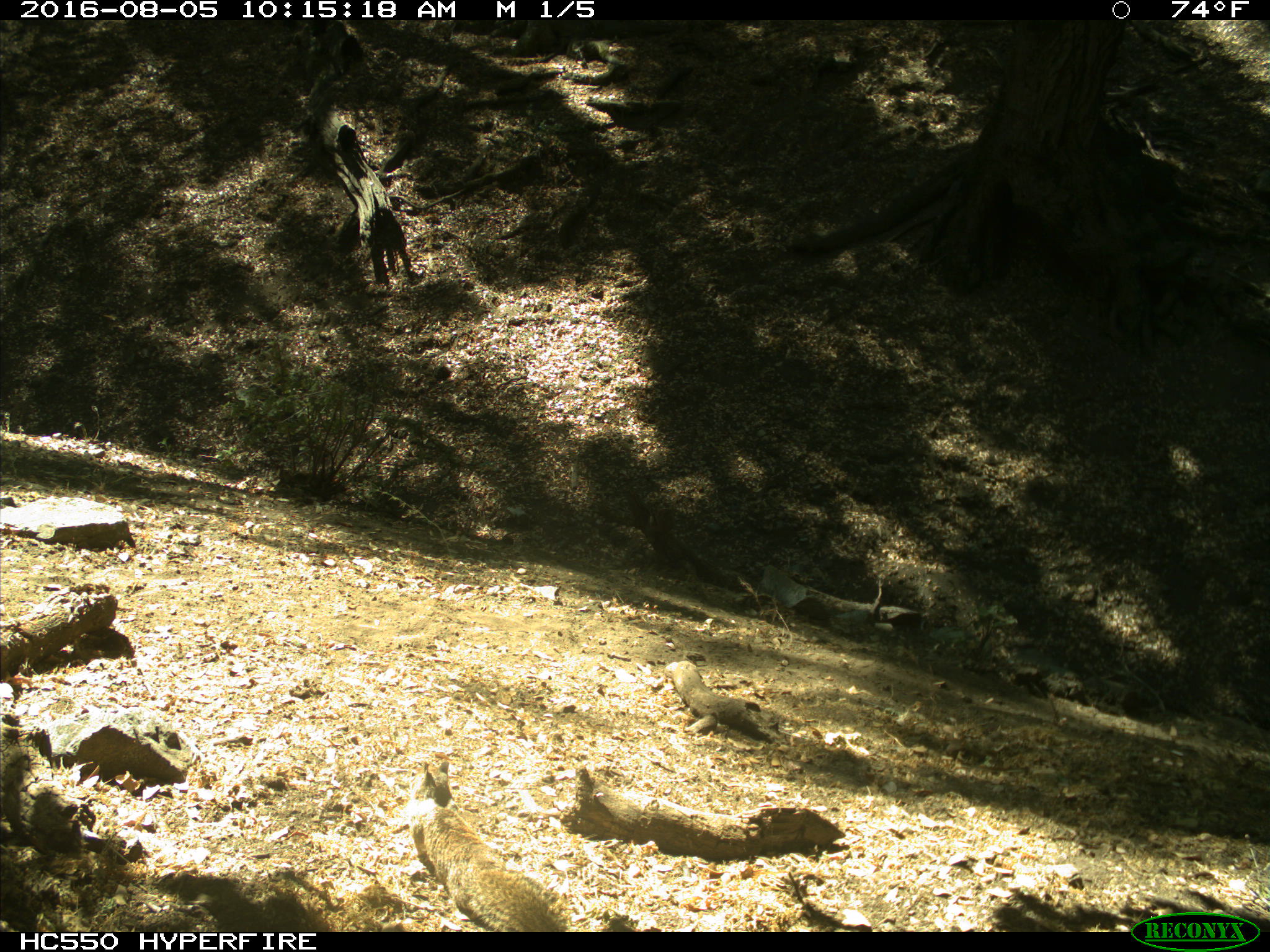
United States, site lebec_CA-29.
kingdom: Animalia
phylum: Chordata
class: Mammalia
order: Rodentia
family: Sciuridae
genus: Otospermophilus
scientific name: Otospermophilus beecheyi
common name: california ground squirrel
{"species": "Otospermophilus beecheyi (california ground squirrel)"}